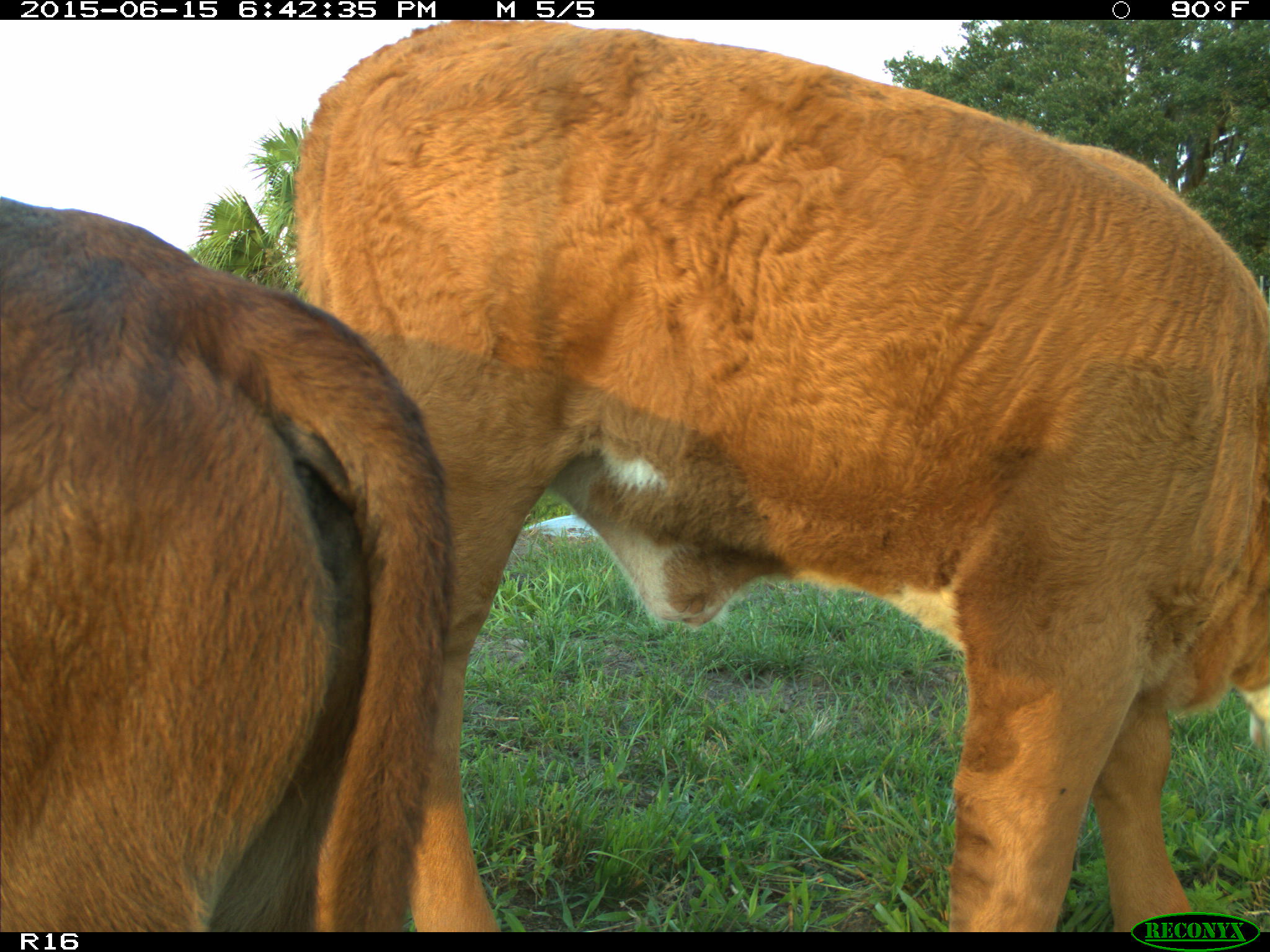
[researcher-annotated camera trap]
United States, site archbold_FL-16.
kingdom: Animalia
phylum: Chordata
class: Mammalia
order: Artiodactyla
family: Bovidae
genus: Bos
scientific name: Bos taurus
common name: domestic cow